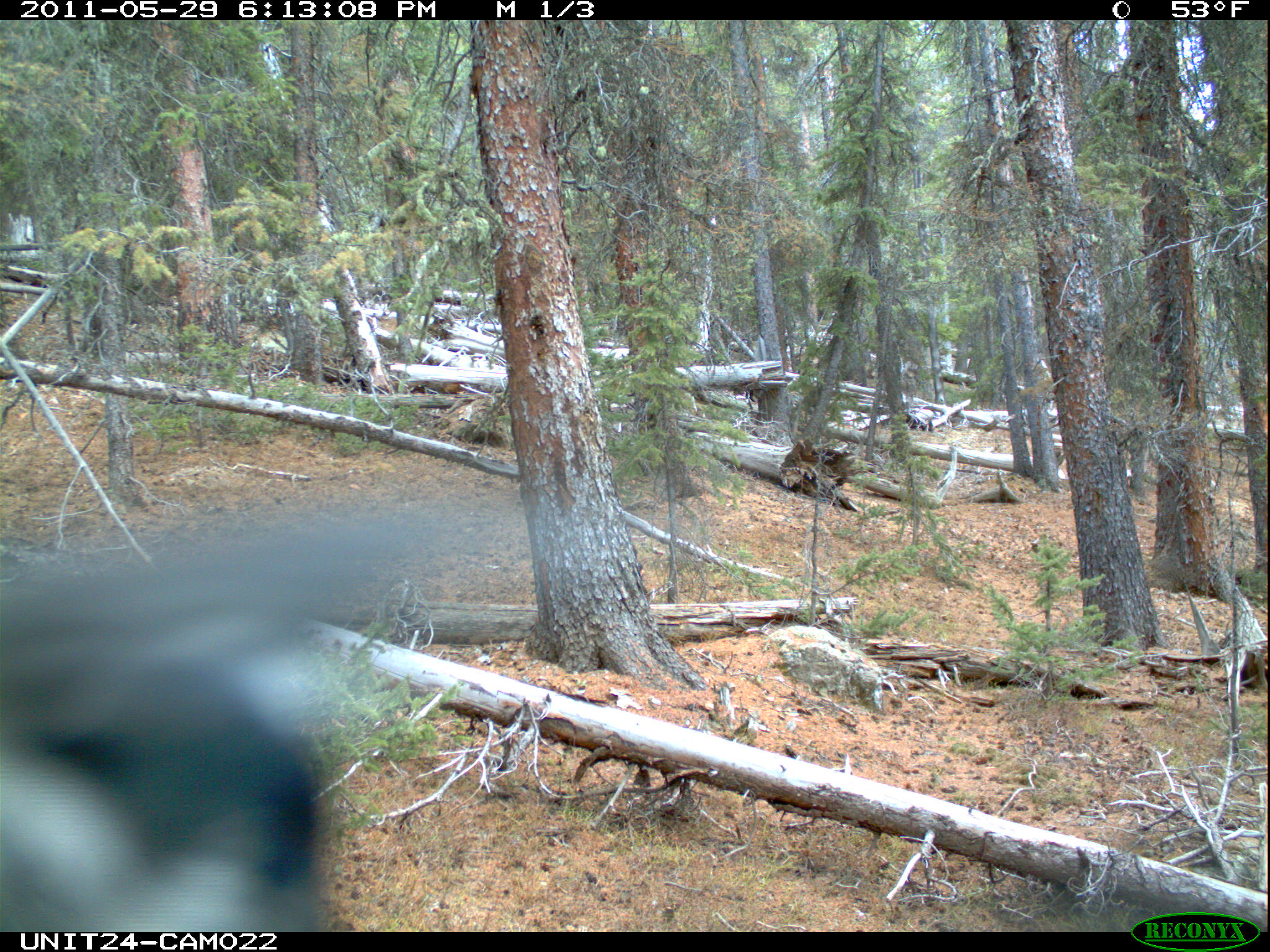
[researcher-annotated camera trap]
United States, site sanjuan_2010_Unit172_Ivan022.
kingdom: Animalia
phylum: Chordata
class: Aves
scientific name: Aves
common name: birds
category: unidentified bird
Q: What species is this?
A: Unidentified bird (birds) (Aves).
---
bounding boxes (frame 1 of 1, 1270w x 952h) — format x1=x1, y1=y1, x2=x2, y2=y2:
animal: x1=0, y1=546, x2=331, y2=931